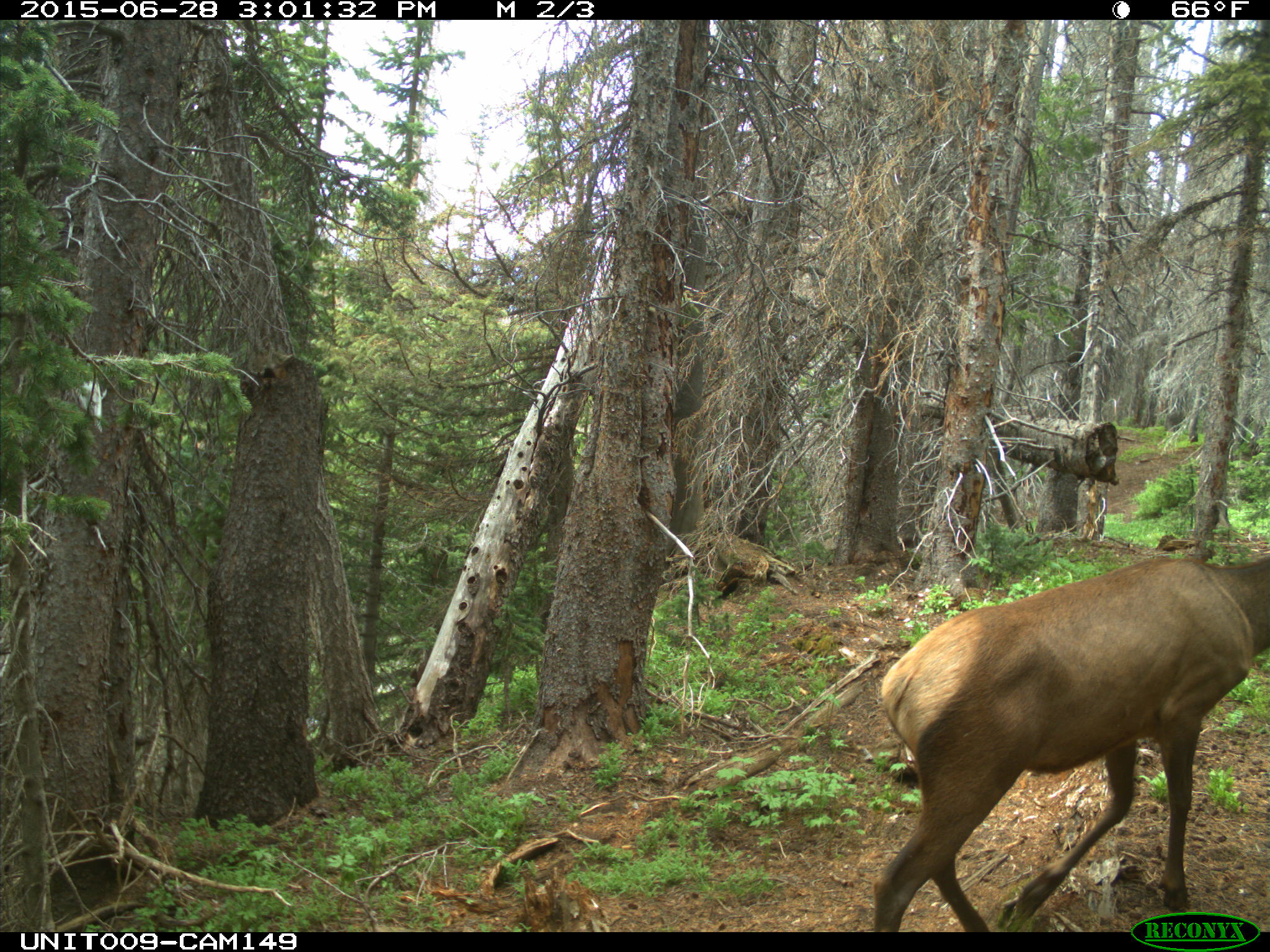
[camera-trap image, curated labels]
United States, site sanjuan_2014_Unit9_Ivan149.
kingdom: Animalia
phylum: Chordata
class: Mammalia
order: Artiodactyla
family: Cervidae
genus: Cervus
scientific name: Cervus elaphus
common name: red deer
Cervus elaphus (red deer).